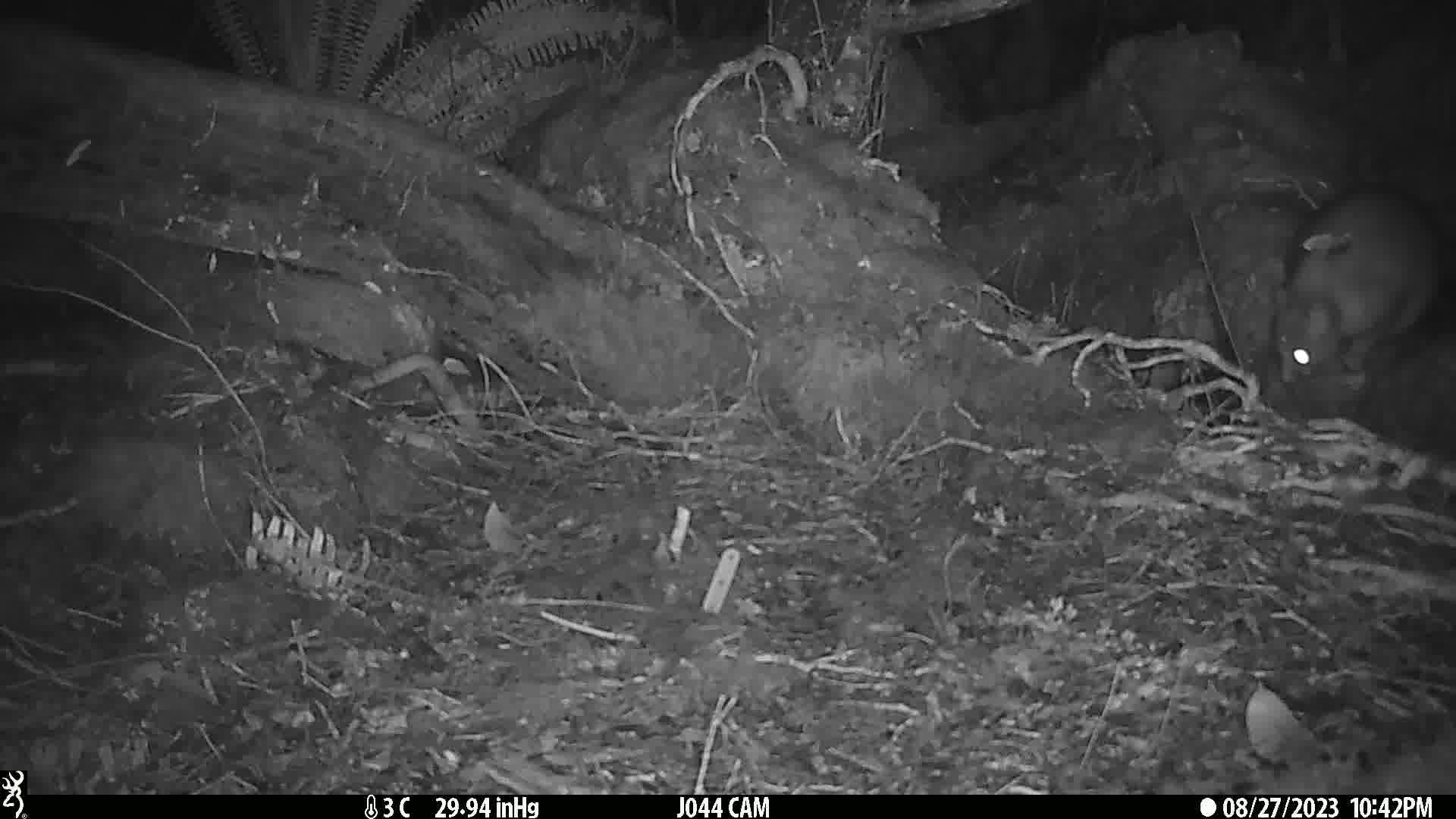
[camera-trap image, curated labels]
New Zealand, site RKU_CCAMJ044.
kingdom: Animalia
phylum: Chordata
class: Mammalia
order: Diprotodontia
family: Phalangeridae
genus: Trichosurus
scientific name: Trichosurus vulpecula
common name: common brushtail possum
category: possum